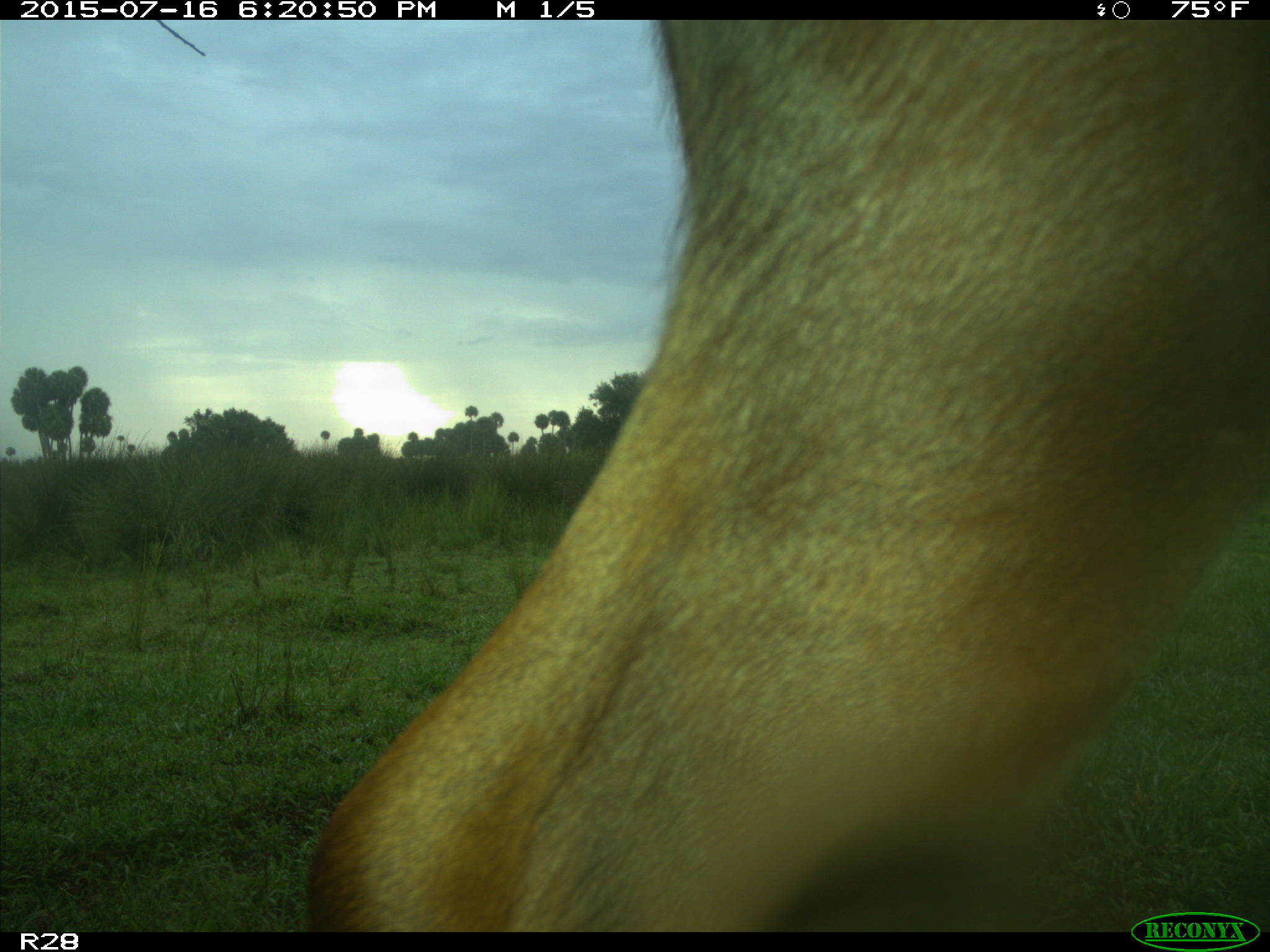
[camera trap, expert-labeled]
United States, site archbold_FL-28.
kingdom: Animalia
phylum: Chordata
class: Mammalia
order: Artiodactyla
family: Bovidae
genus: Bos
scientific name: Bos taurus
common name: domestic cow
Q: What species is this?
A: Bos taurus (domestic cow).